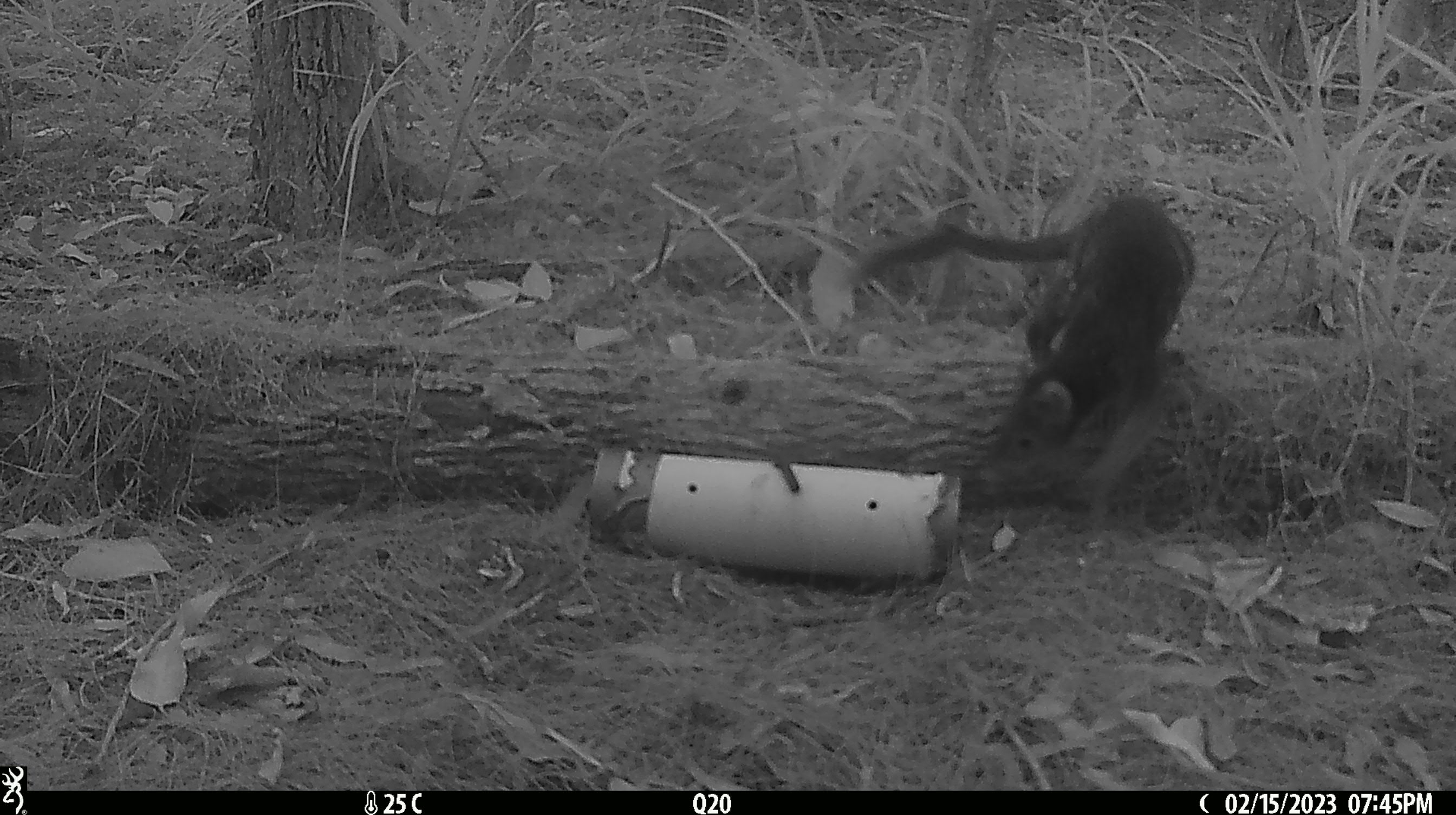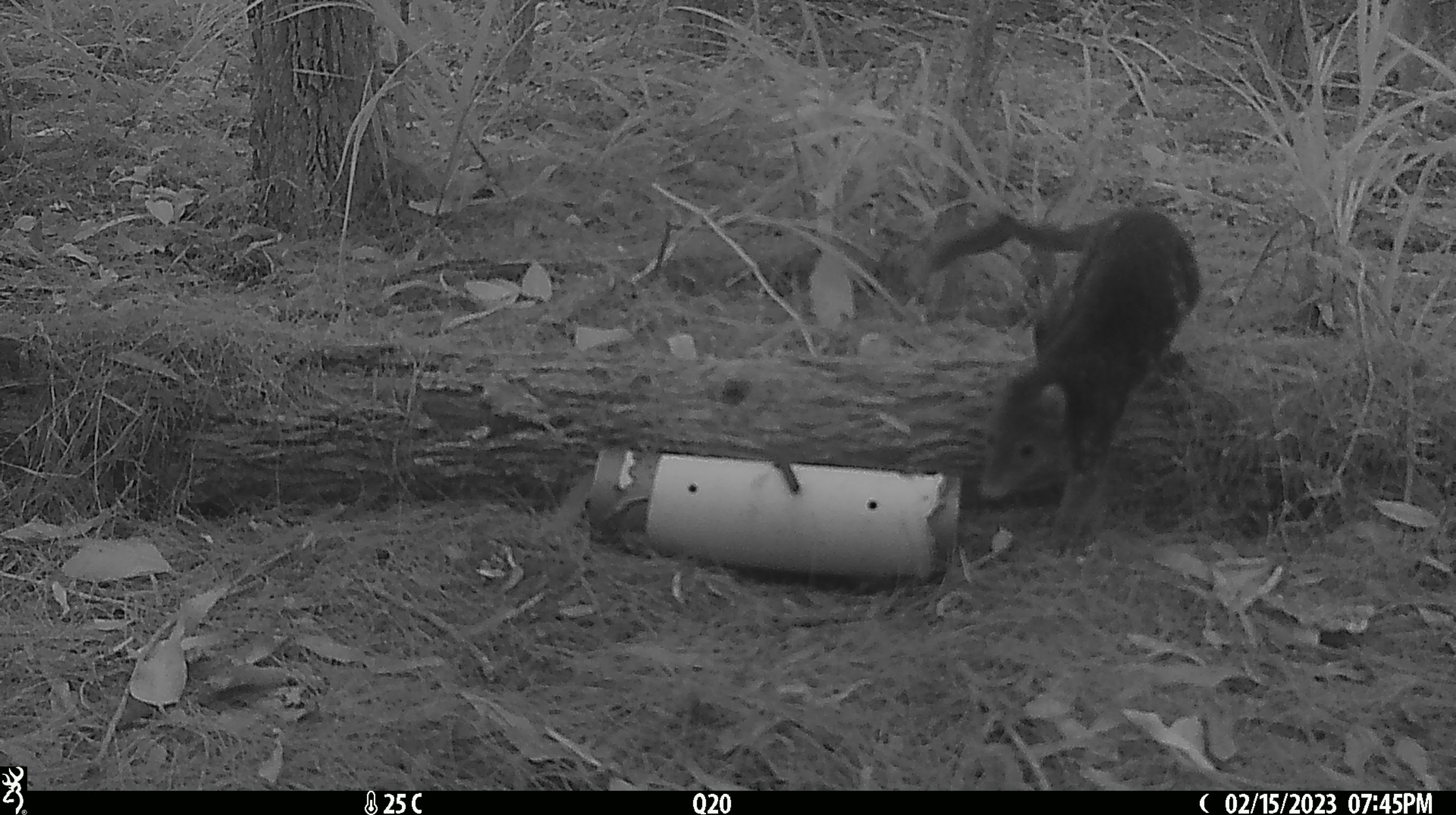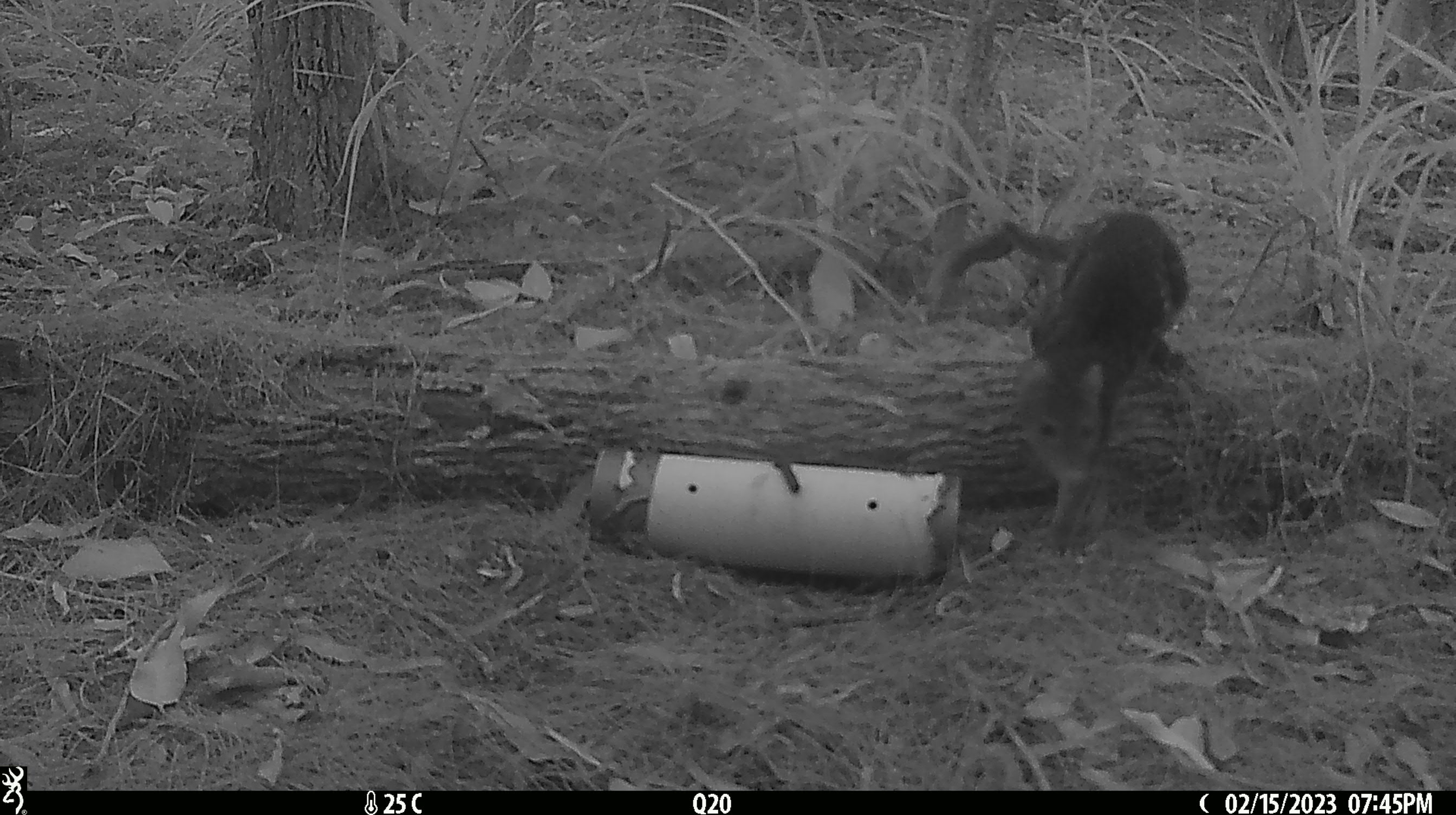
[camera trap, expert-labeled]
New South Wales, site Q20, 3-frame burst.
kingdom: Animalia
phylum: Chordata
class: Mammalia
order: Dasyuromorphia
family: Dasyuridae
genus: Dasyurus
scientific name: Dasyurus maculatus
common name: spotted-tailed quoll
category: quoll